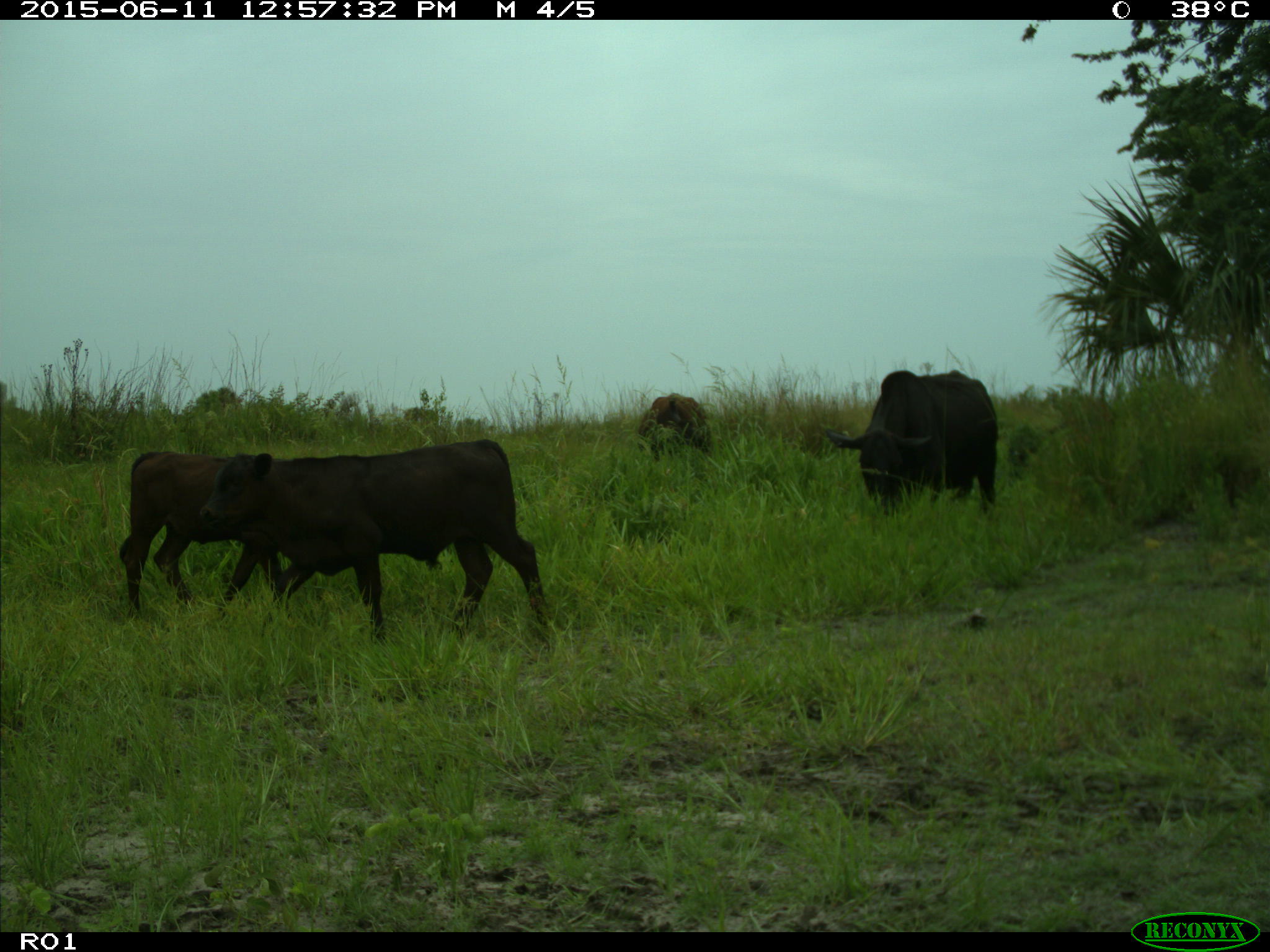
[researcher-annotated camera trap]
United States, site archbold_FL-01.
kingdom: Animalia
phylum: Chordata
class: Mammalia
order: Artiodactyla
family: Bovidae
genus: Bos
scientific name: Bos taurus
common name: domestic cow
Bos taurus (domestic cow).